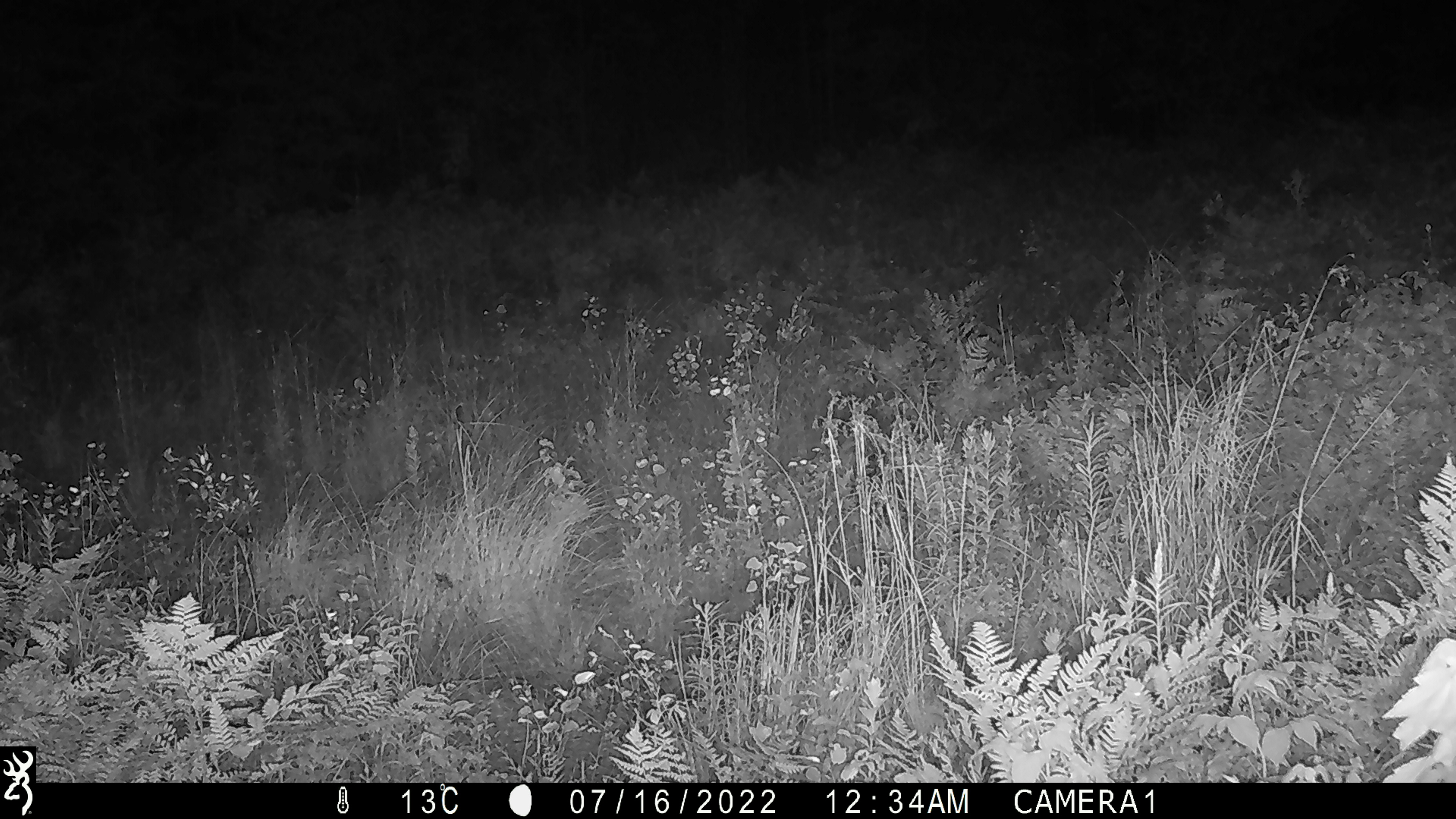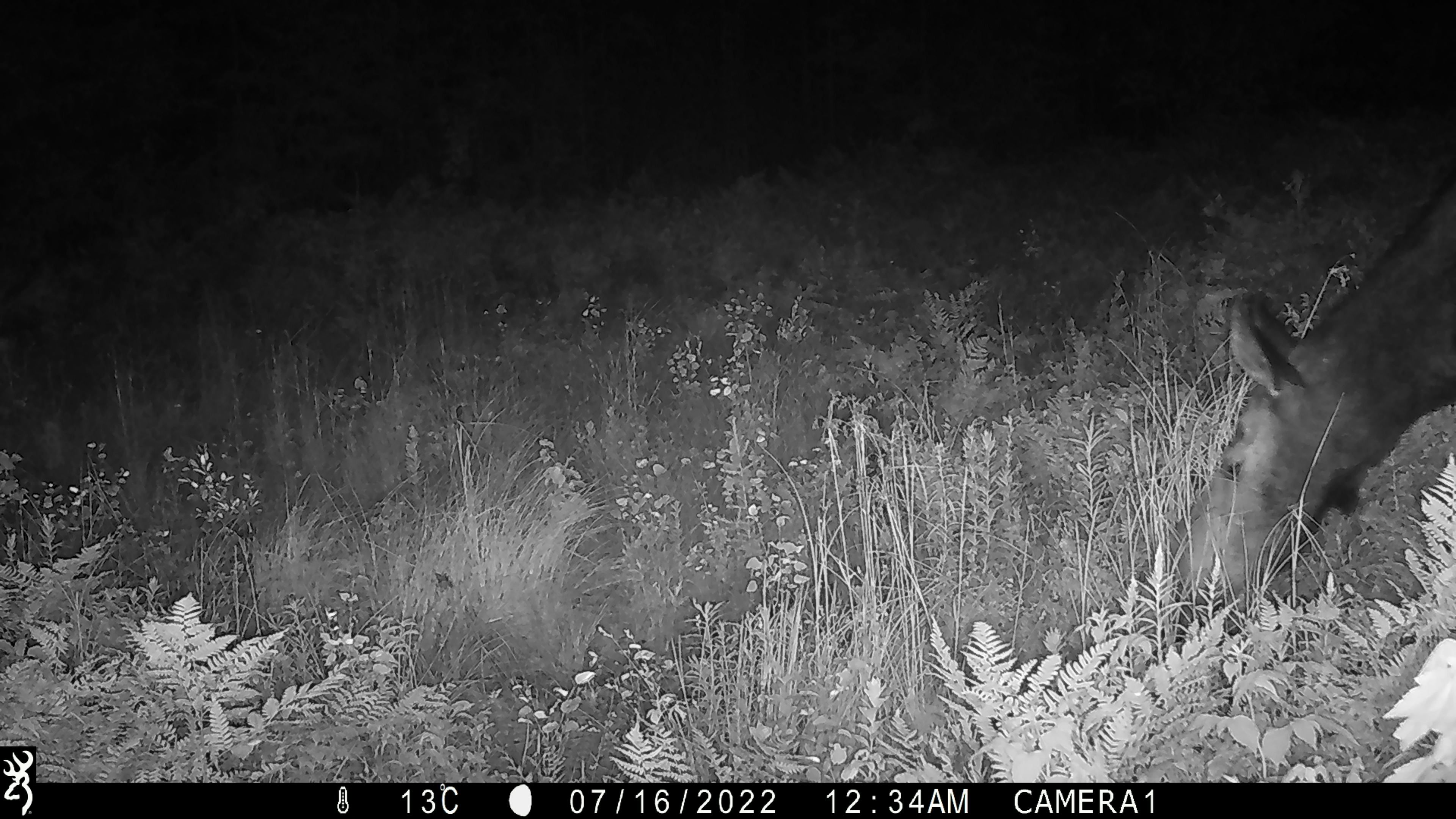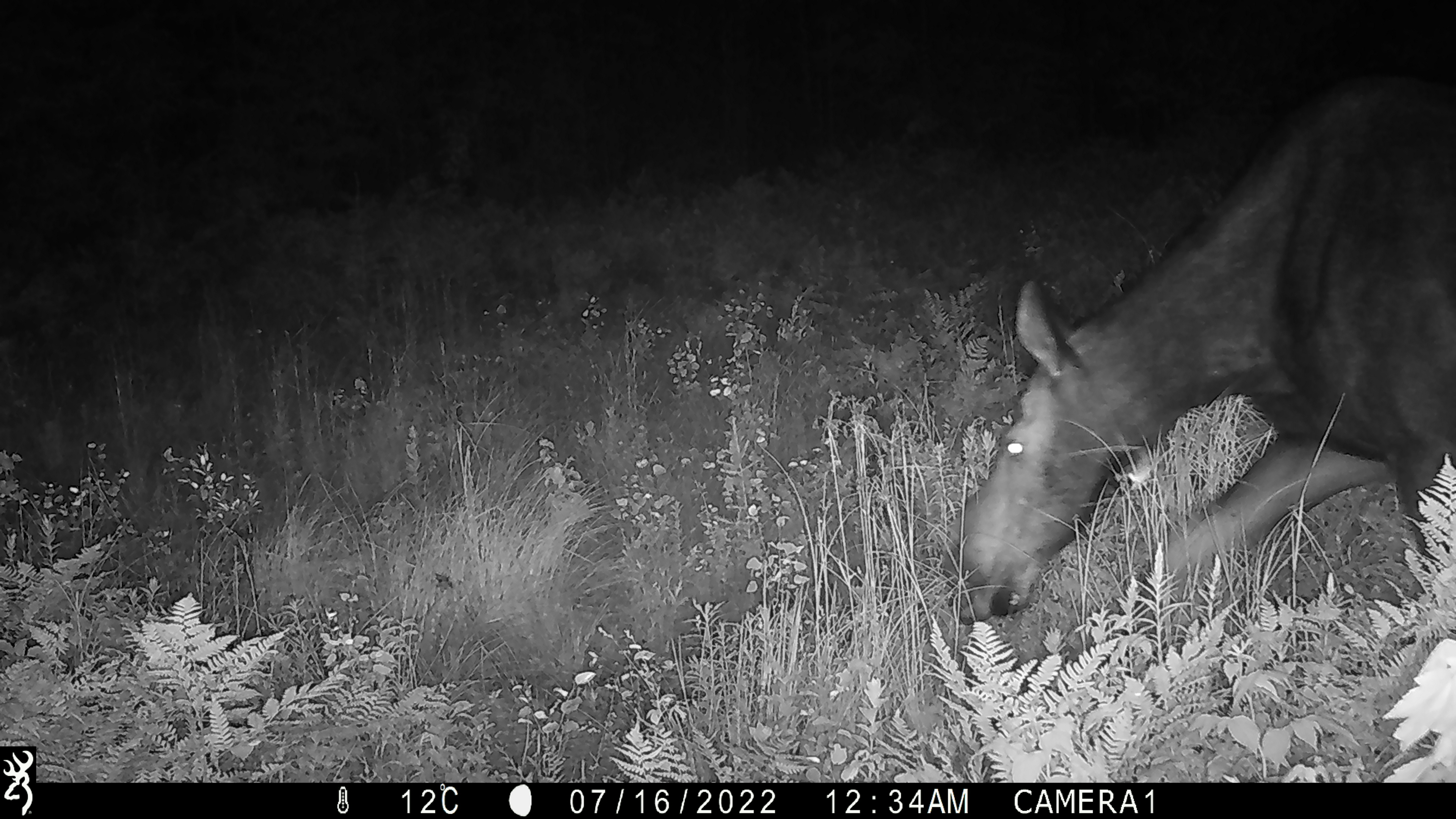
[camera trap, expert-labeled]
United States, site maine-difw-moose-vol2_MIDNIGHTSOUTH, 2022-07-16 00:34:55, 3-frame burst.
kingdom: Animalia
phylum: Chordata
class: Mammalia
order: Artiodactyla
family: Cervidae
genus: Alces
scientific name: Alces alces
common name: moose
Moose (Alces alces).